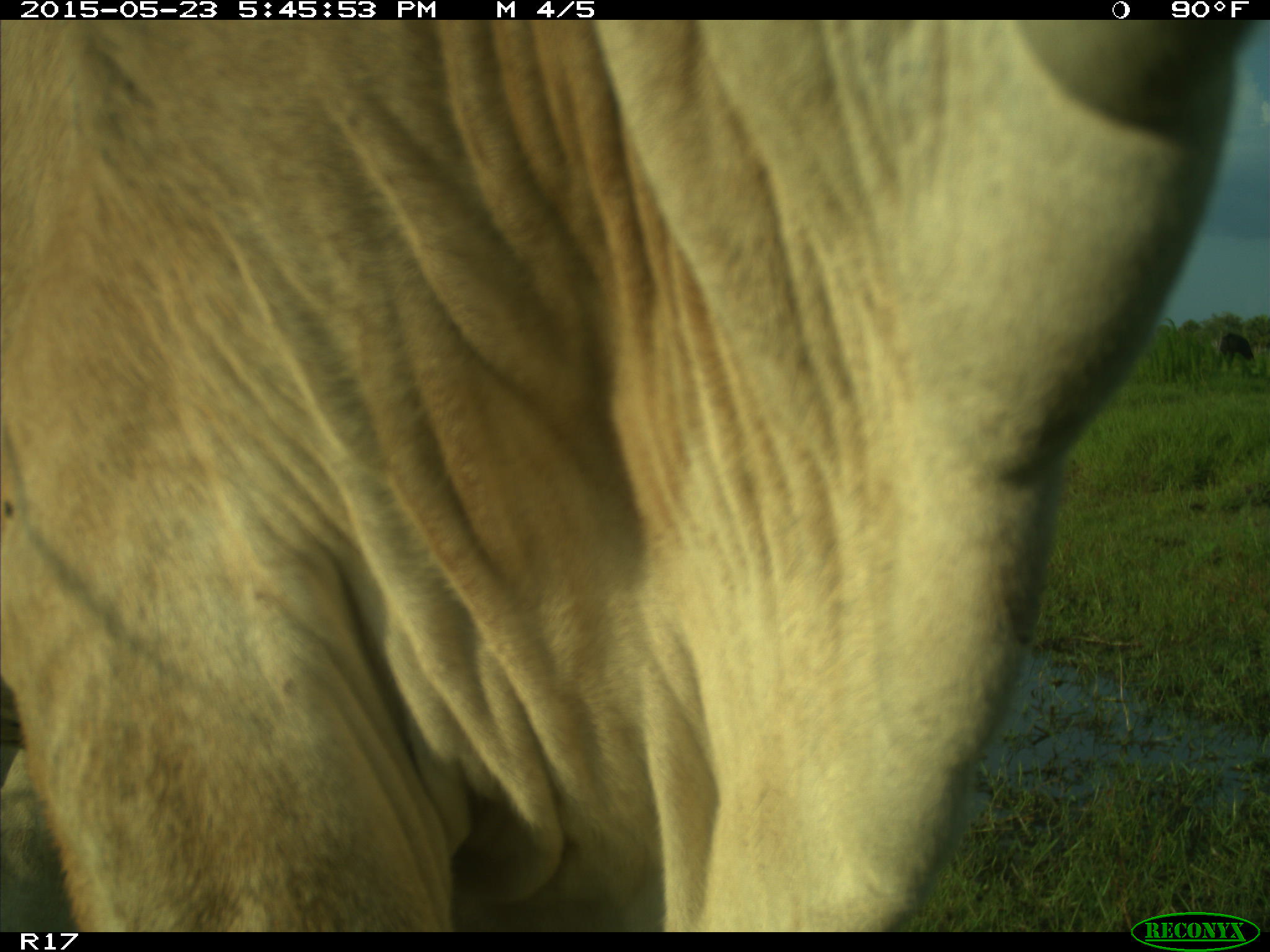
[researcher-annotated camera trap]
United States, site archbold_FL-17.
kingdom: Animalia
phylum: Chordata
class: Mammalia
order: Artiodactyla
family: Bovidae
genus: Bos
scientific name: Bos taurus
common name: domestic cow